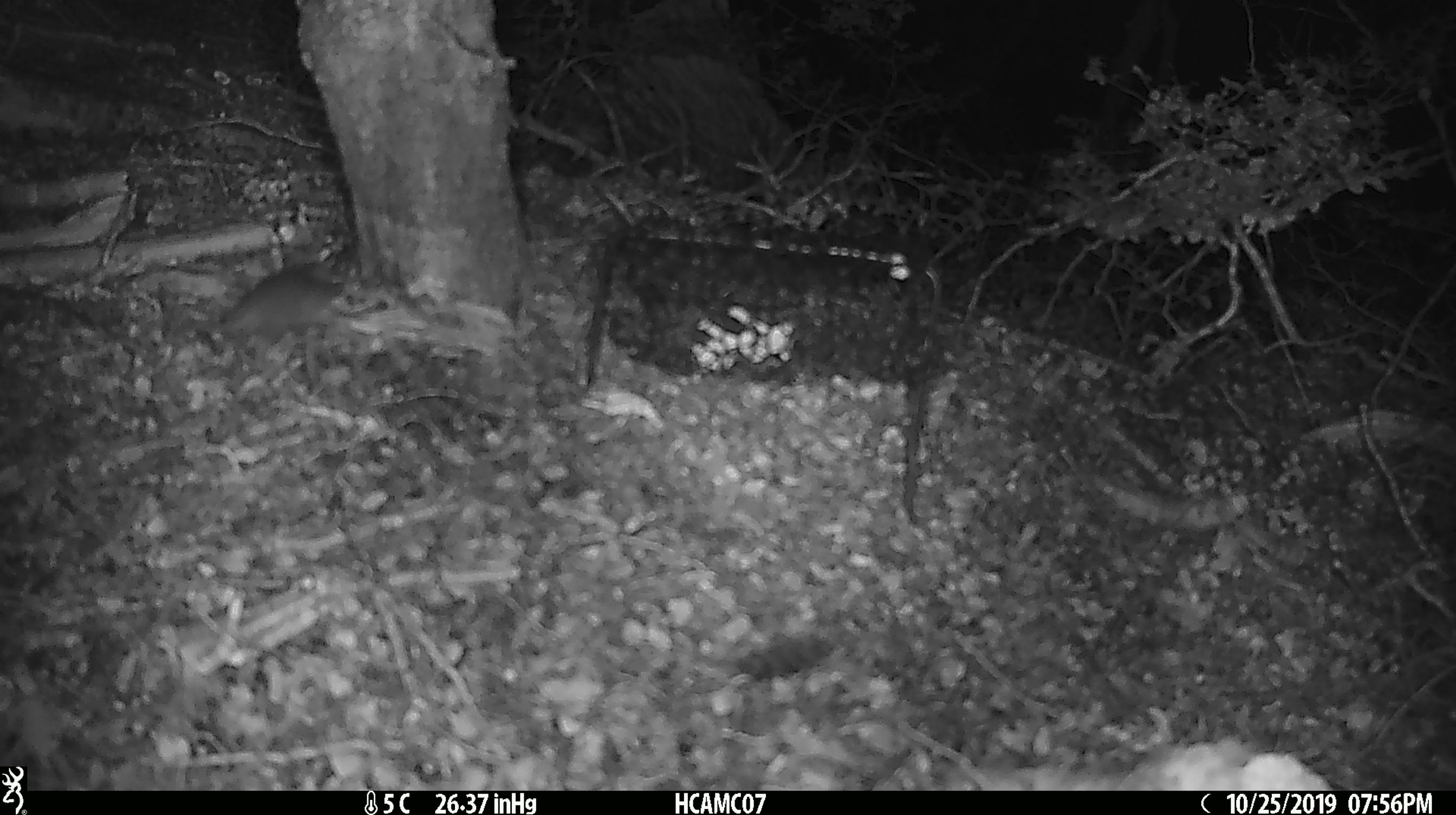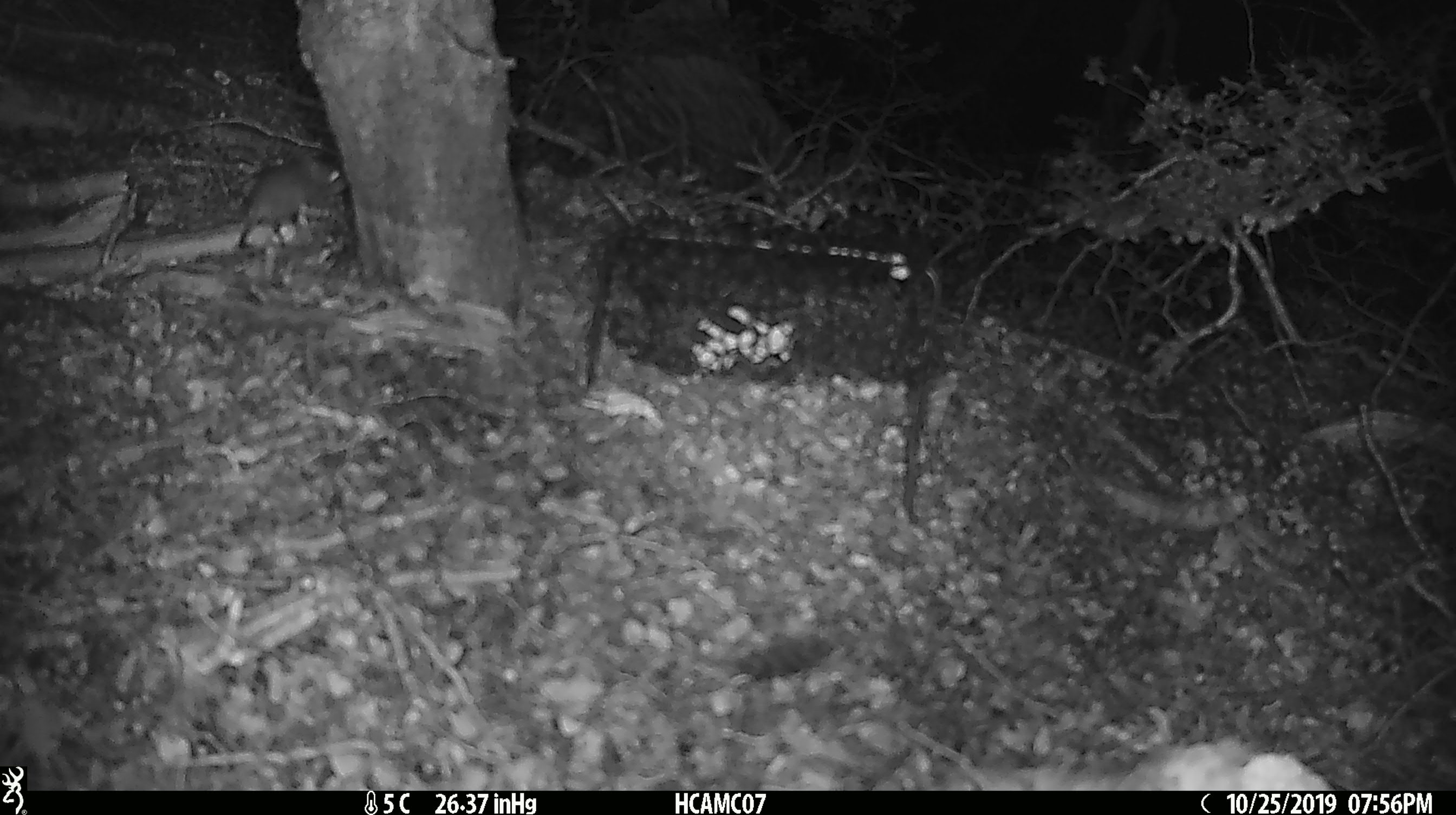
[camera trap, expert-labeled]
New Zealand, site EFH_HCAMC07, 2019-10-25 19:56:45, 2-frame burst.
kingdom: Animalia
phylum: Chordata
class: Mammalia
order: Rodentia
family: Muridae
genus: Mus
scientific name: Mus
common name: mouse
Mouse (Mus).